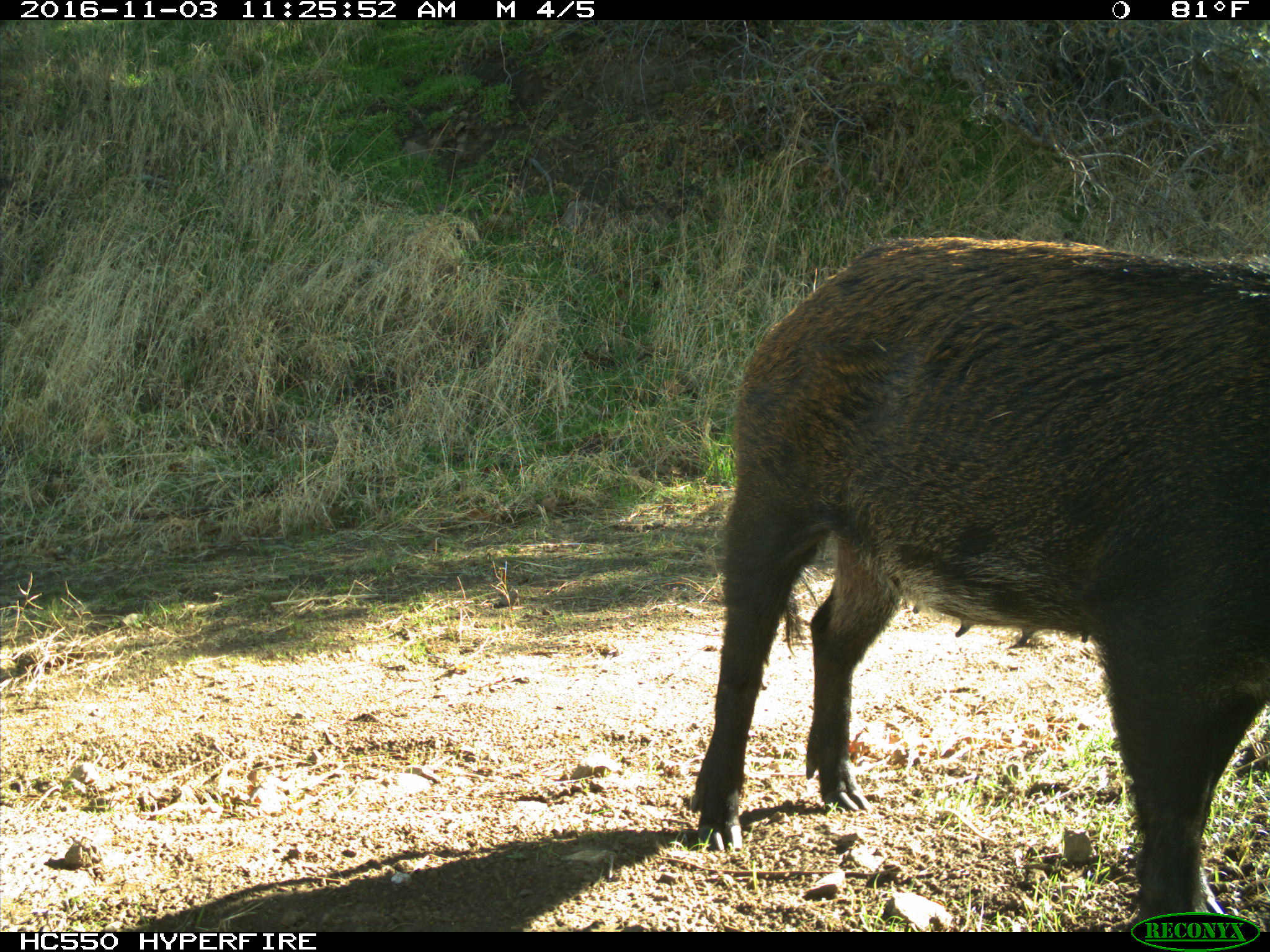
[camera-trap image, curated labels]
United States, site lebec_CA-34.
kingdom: Animalia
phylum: Chordata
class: Mammalia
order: Artiodactyla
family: Suidae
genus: Sus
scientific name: Sus scrofa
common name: wild boar